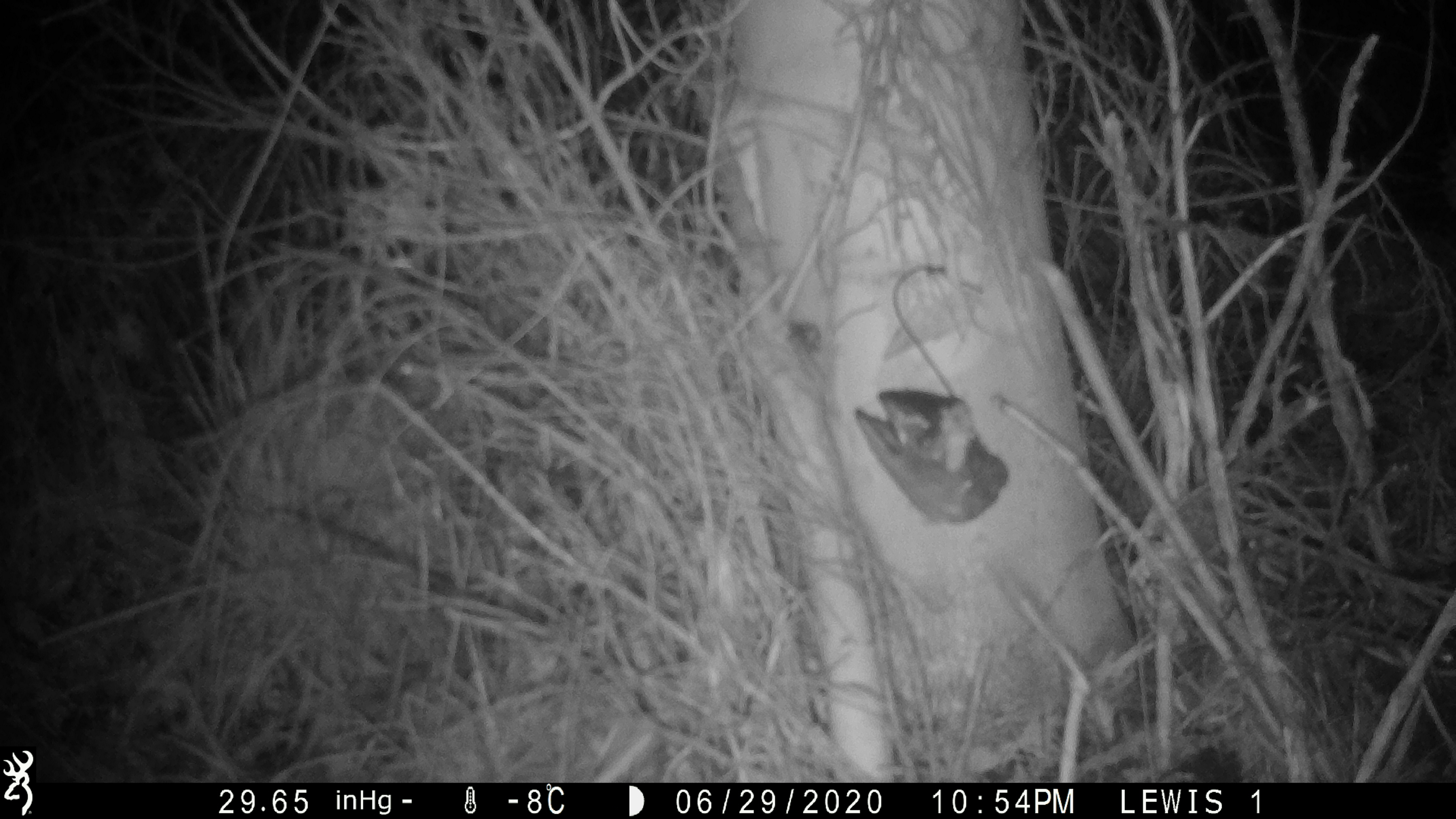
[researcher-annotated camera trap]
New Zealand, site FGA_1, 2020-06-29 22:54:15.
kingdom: Animalia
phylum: Chordata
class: Mammalia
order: Rodentia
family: Muridae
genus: Mus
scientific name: Mus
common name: mouse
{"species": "mouse (Mus)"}